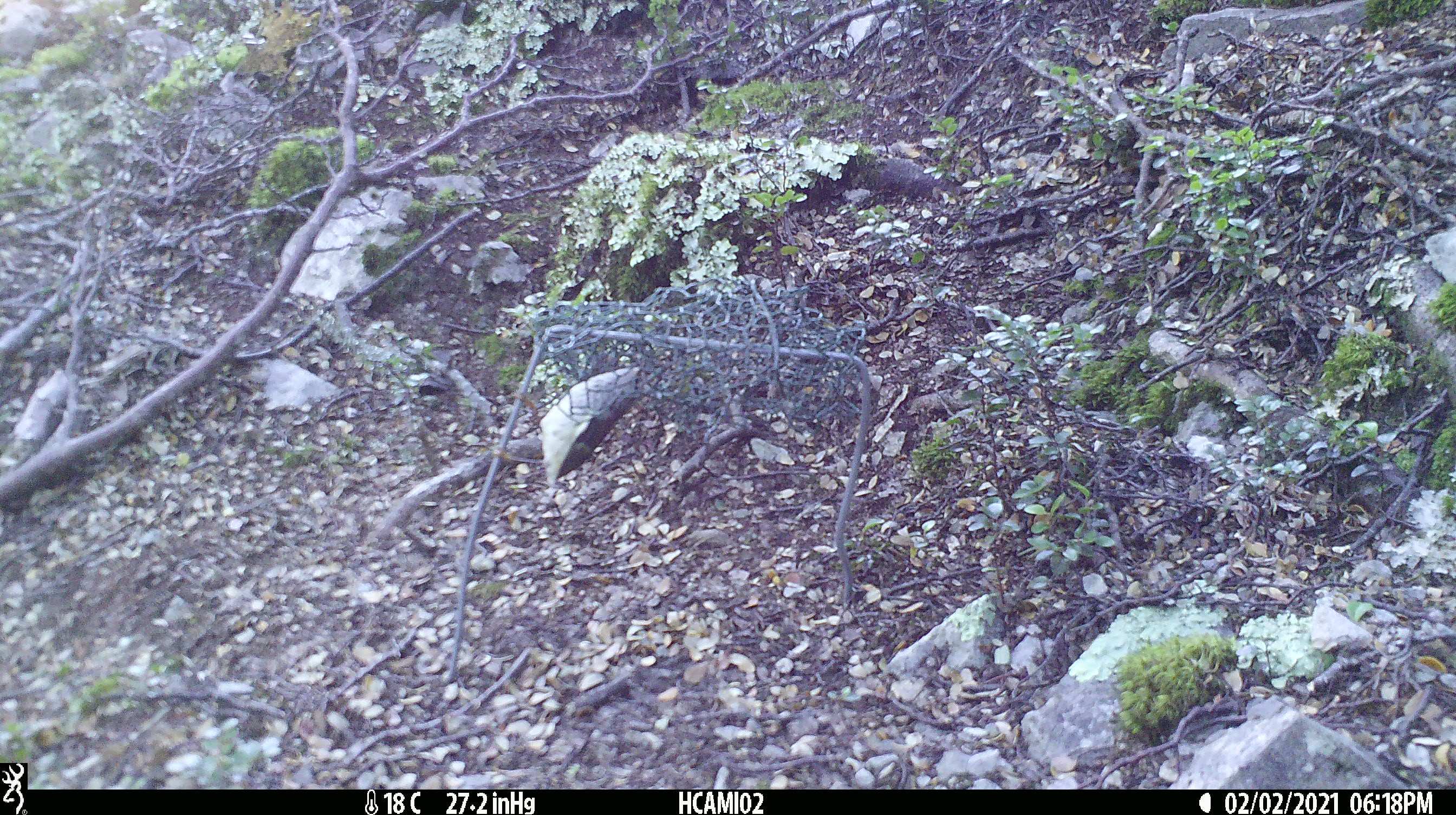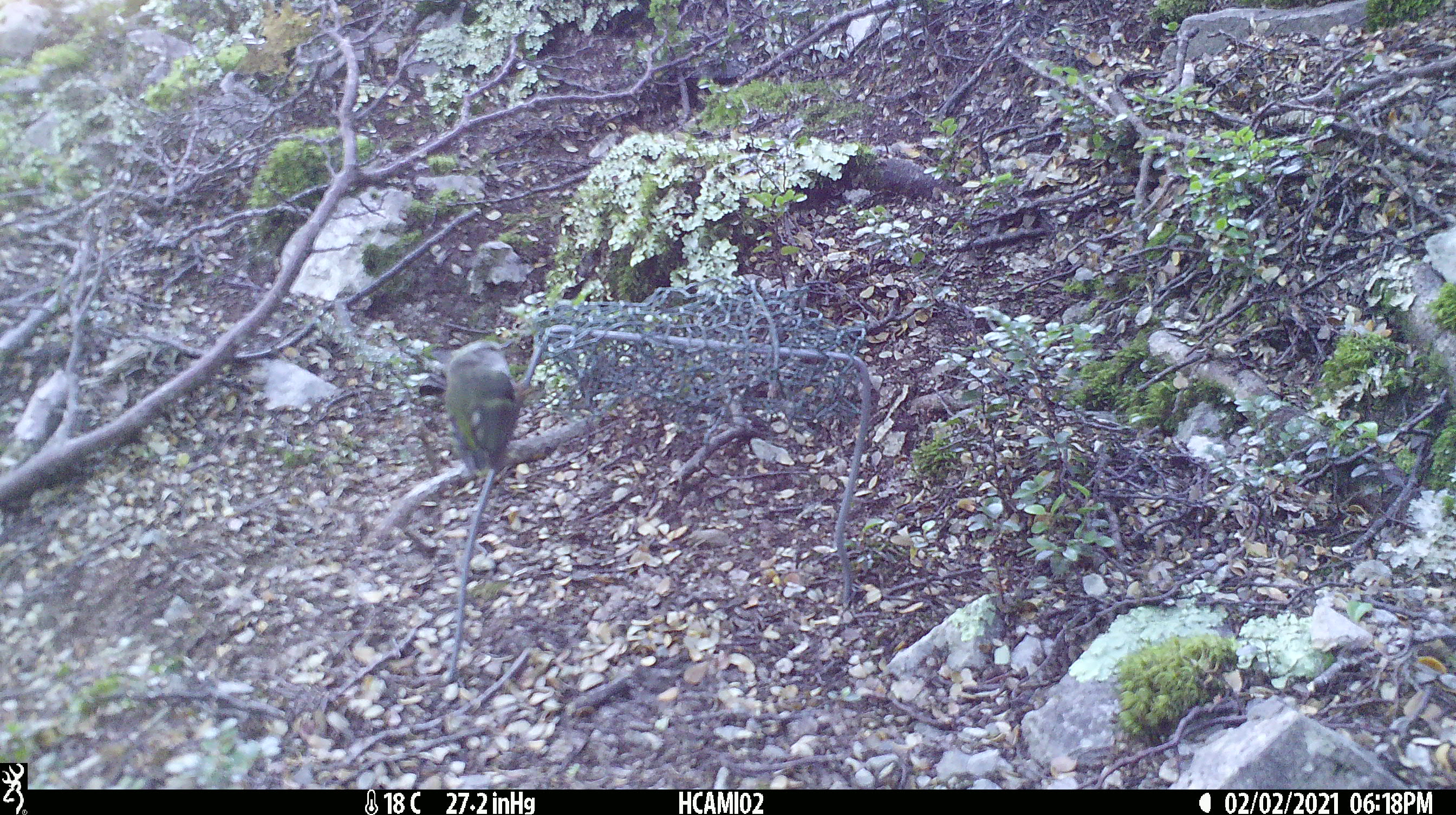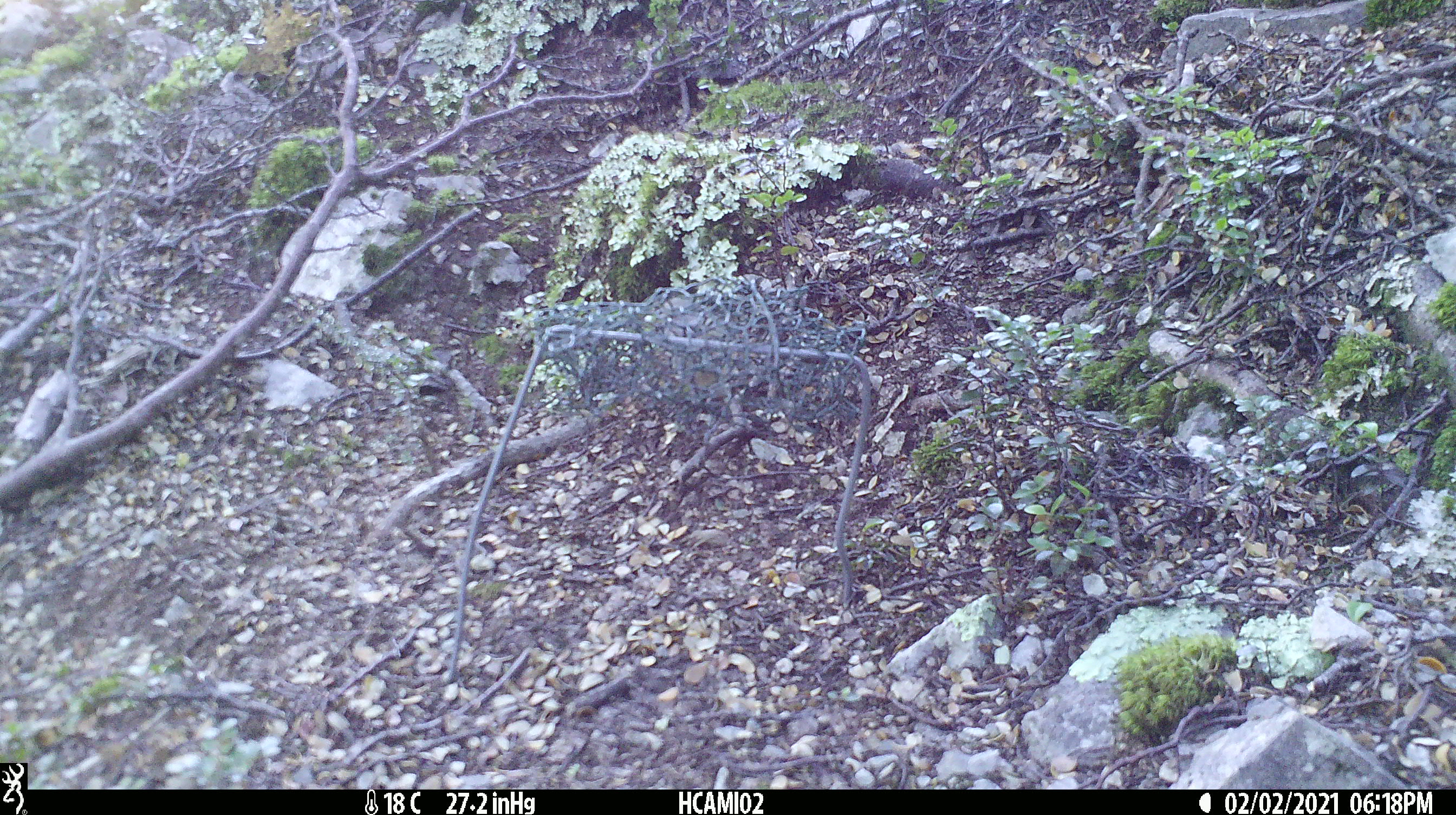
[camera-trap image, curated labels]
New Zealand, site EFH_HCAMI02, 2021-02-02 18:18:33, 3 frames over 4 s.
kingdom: Animalia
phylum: Chordata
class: Aves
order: Passeriformes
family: Acanthisittidae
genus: Acanthisitta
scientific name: Acanthisitta chloris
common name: rifleman